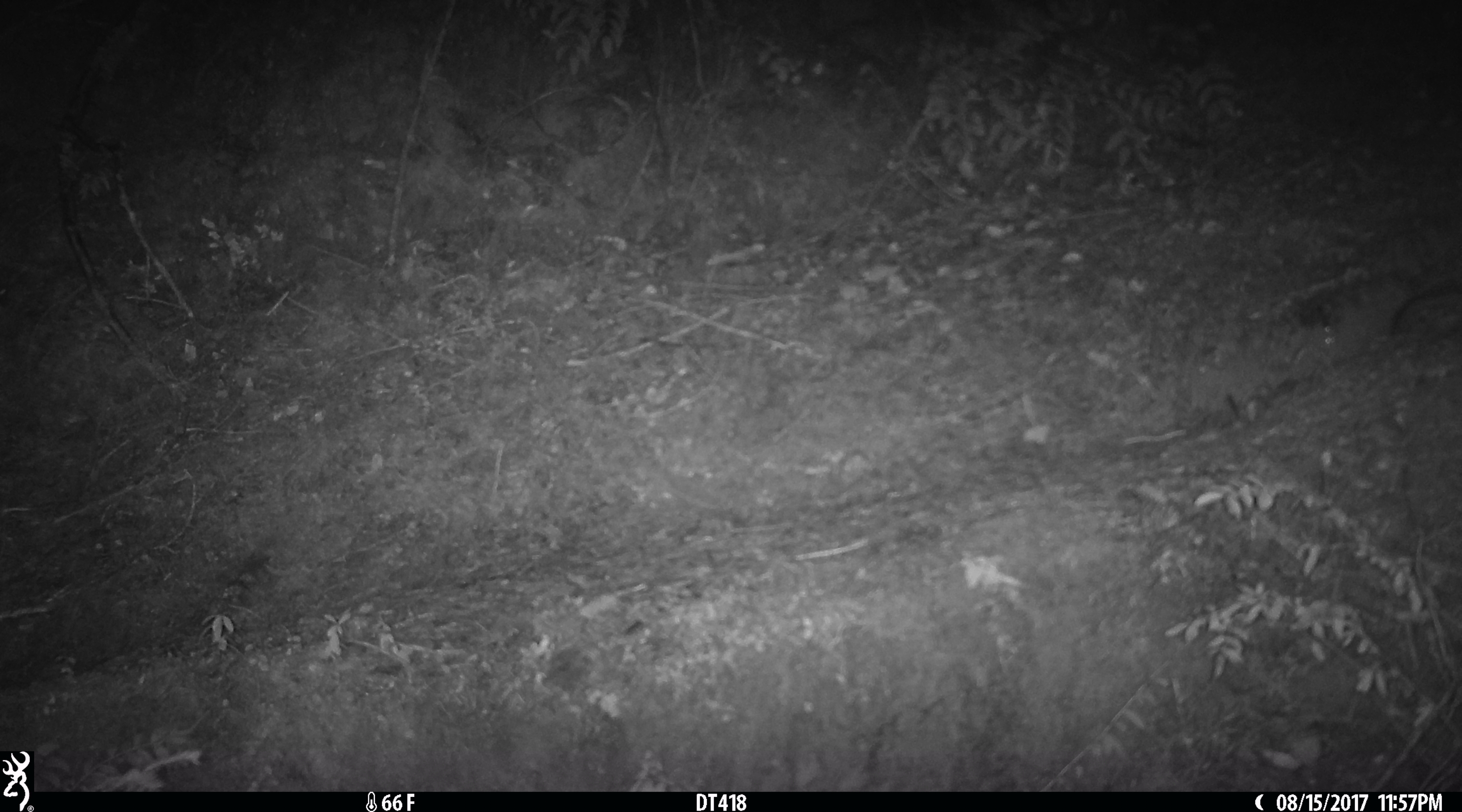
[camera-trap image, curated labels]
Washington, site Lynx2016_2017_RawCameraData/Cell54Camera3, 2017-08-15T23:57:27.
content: unidentified animal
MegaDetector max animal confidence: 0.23